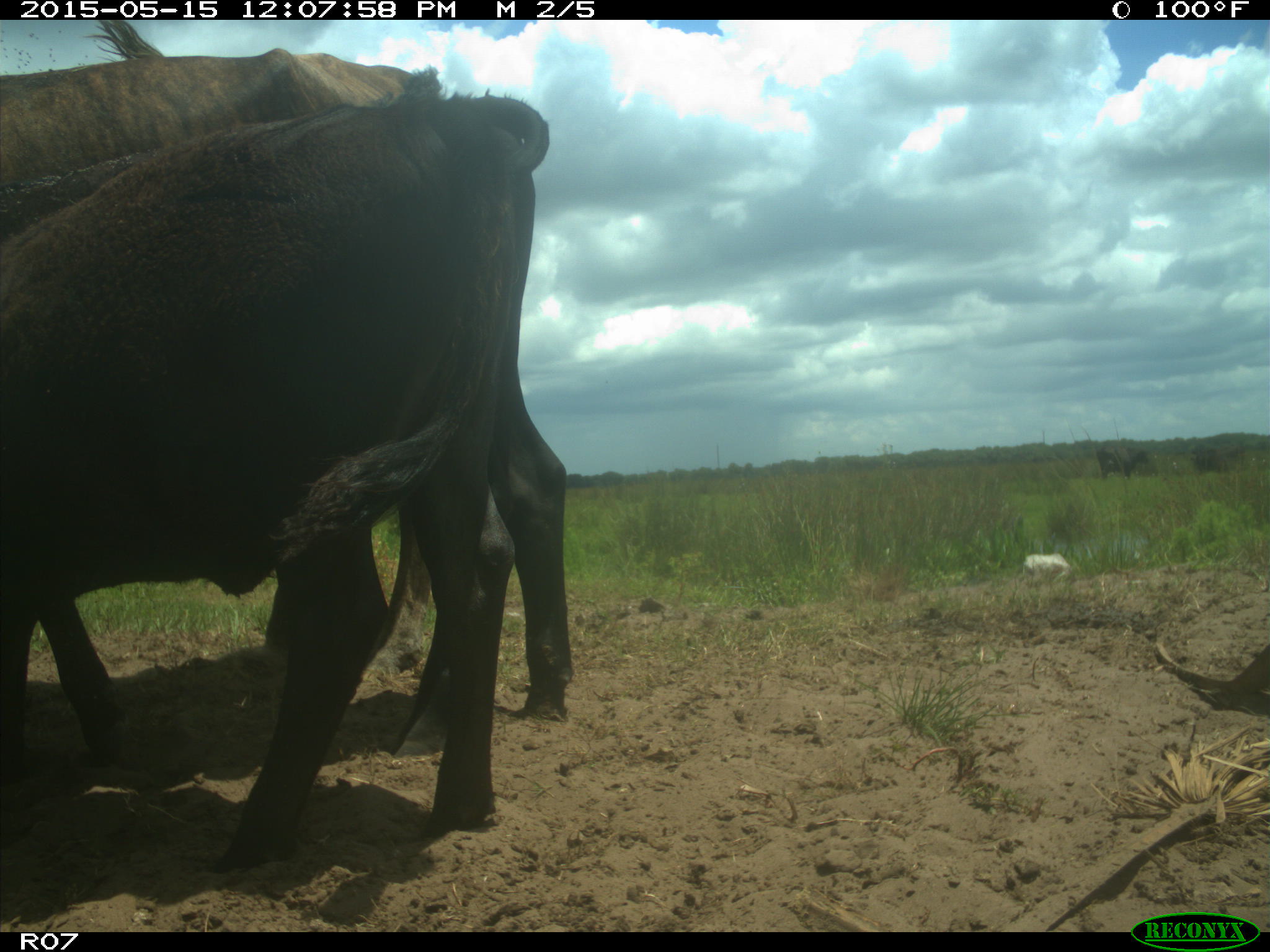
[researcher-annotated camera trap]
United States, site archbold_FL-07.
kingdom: Animalia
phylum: Chordata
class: Mammalia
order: Artiodactyla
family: Bovidae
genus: Bos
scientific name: Bos taurus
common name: domestic cow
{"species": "Bos taurus (domestic cow)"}